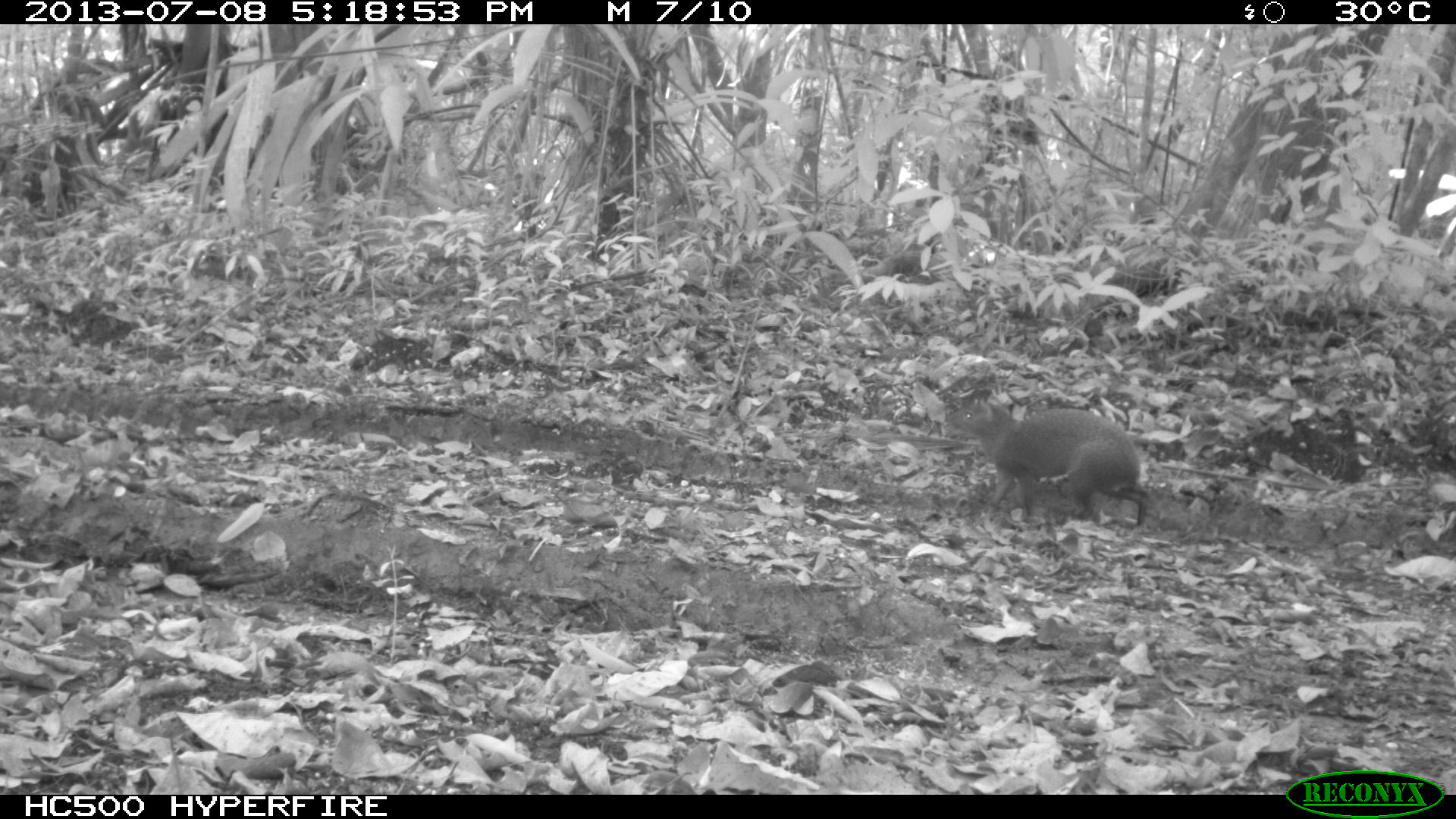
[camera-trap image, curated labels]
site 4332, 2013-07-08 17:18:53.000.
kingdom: Animalia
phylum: Chordata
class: Mammalia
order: Rodentia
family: Dasyproctidae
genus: Dasyprocta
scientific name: Dasyprocta punctata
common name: central american agouti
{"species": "Dasyprocta punctata (central american agouti)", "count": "1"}